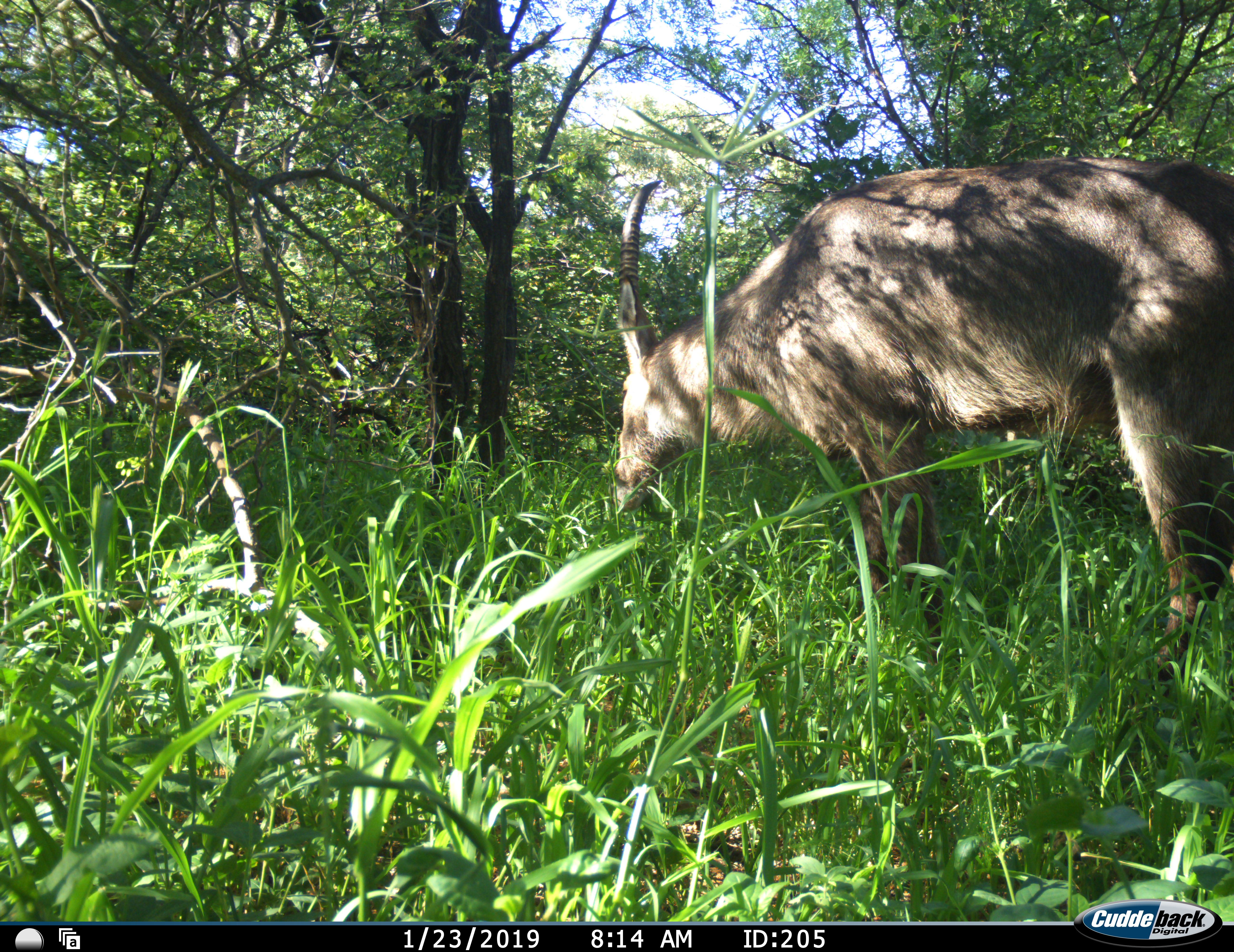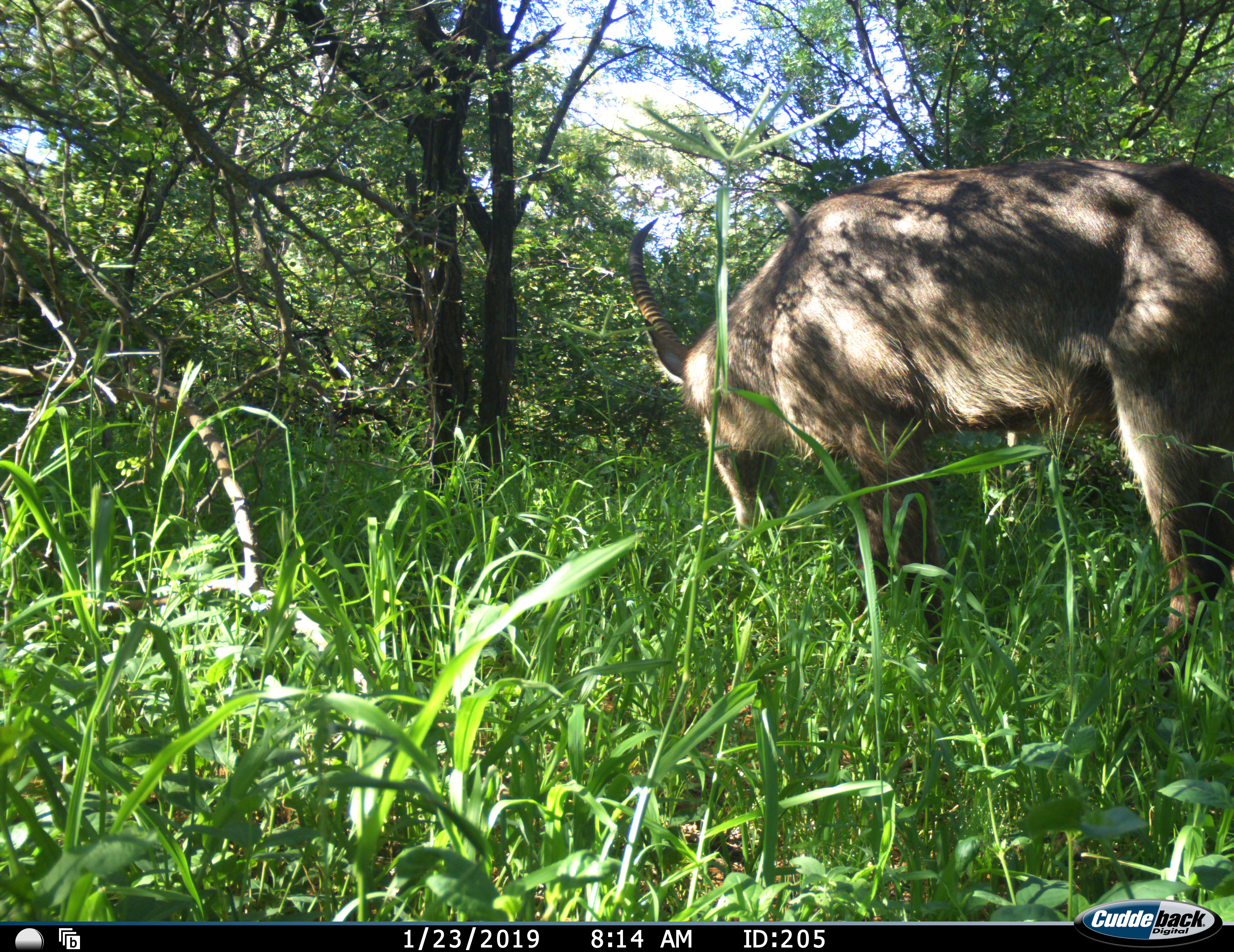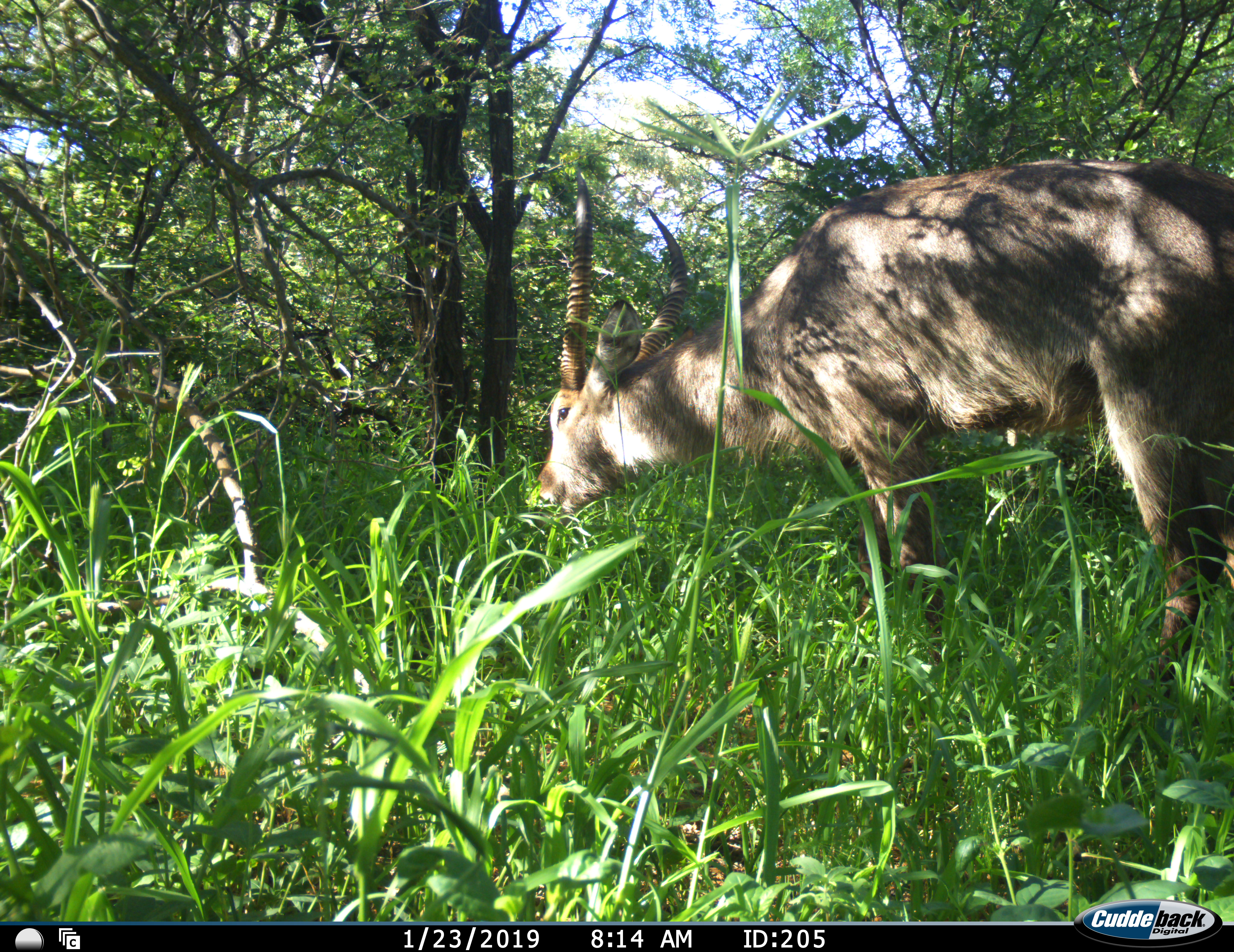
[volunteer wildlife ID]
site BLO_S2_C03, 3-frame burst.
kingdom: Animalia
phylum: Chordata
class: Mammalia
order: Artiodactyla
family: Bovidae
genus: Kobus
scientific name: Kobus ellipsiprymnus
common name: waterbuck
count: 1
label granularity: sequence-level